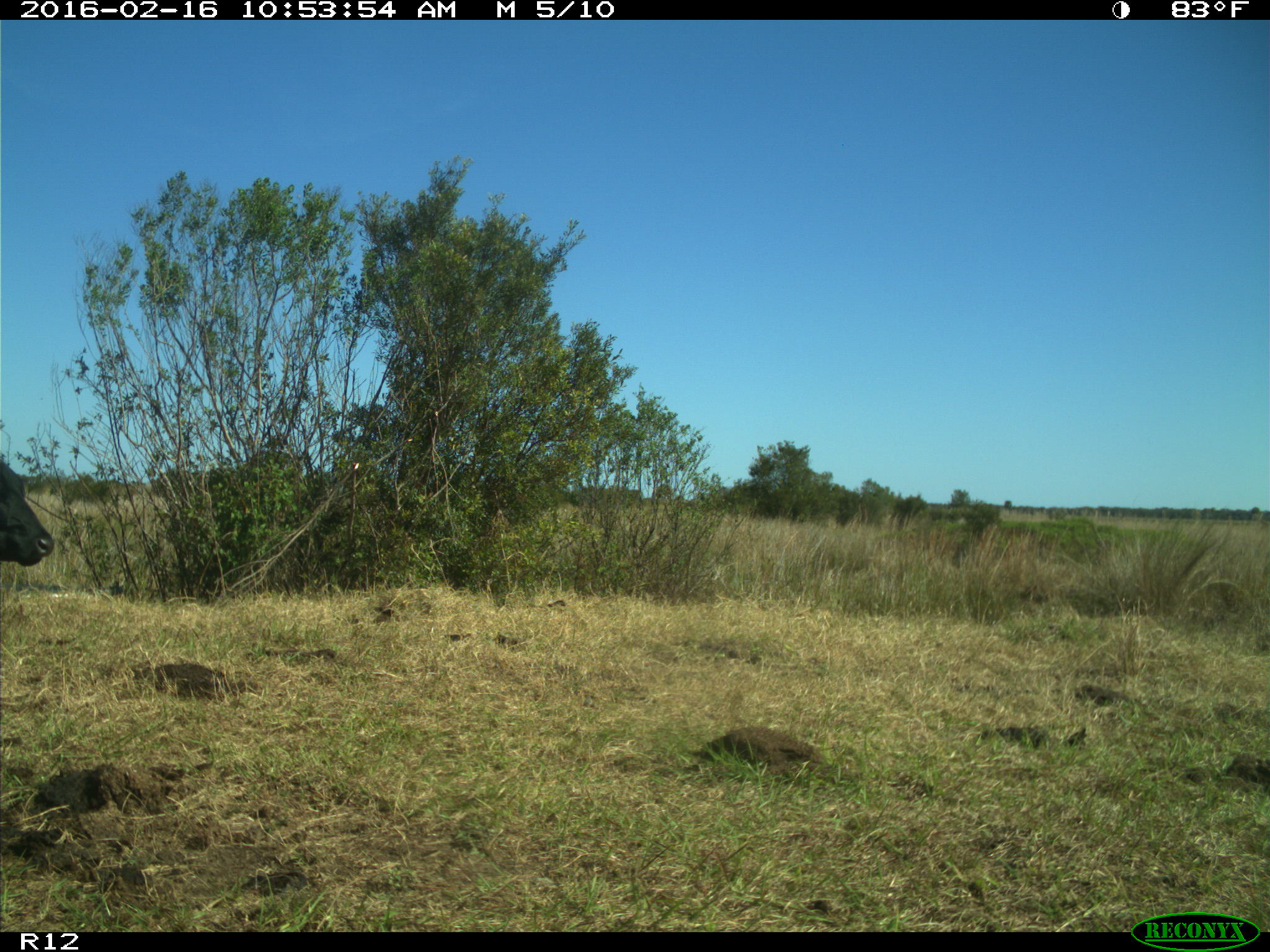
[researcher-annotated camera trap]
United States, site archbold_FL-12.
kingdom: Animalia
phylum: Chordata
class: Mammalia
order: Artiodactyla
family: Bovidae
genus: Bos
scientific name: Bos taurus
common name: domestic cow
Bos taurus (domestic cow).